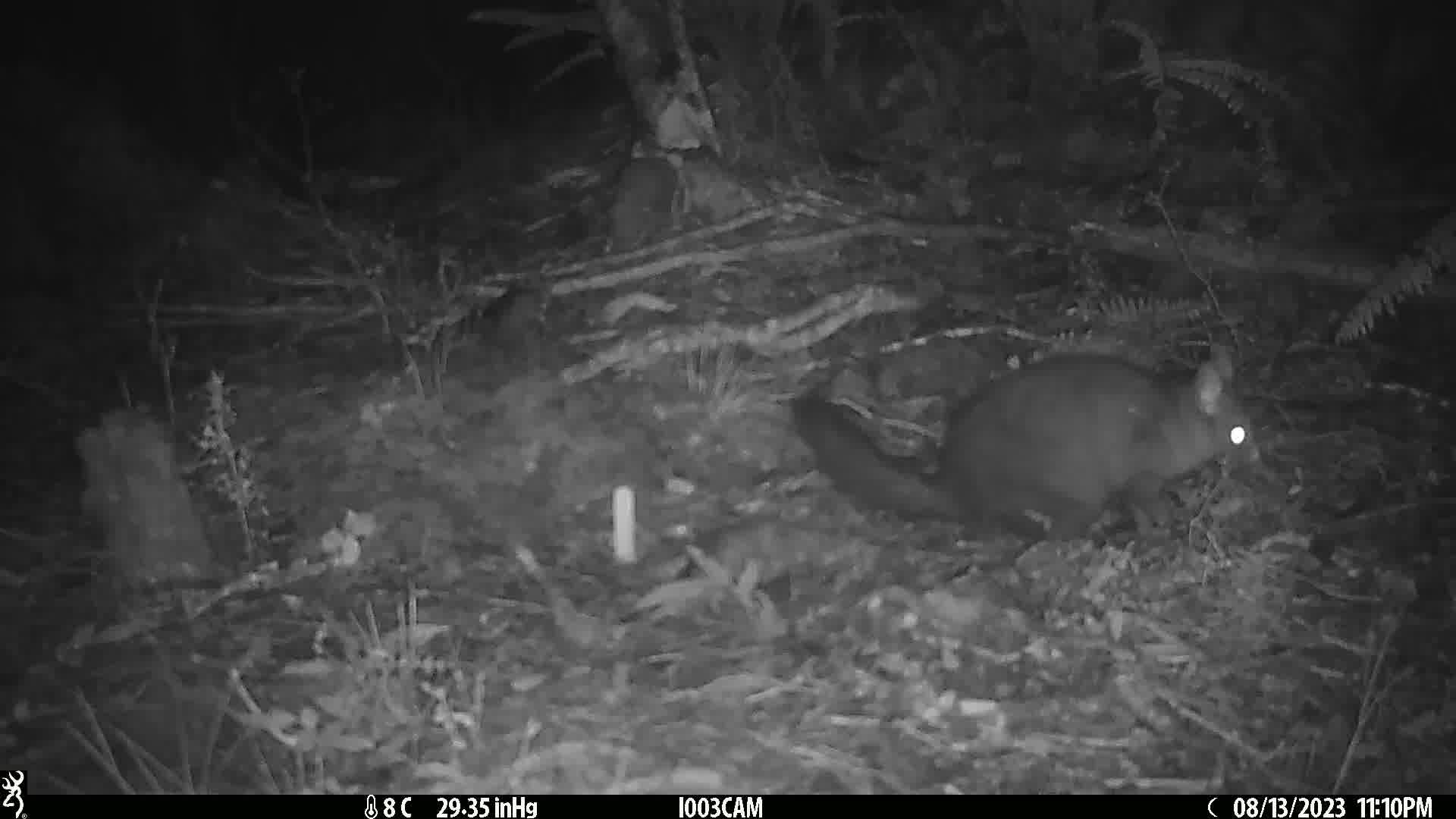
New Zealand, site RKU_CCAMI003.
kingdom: Animalia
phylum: Chordata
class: Mammalia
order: Diprotodontia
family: Phalangeridae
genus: Trichosurus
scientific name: Trichosurus vulpecula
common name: common brushtail possum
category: possum